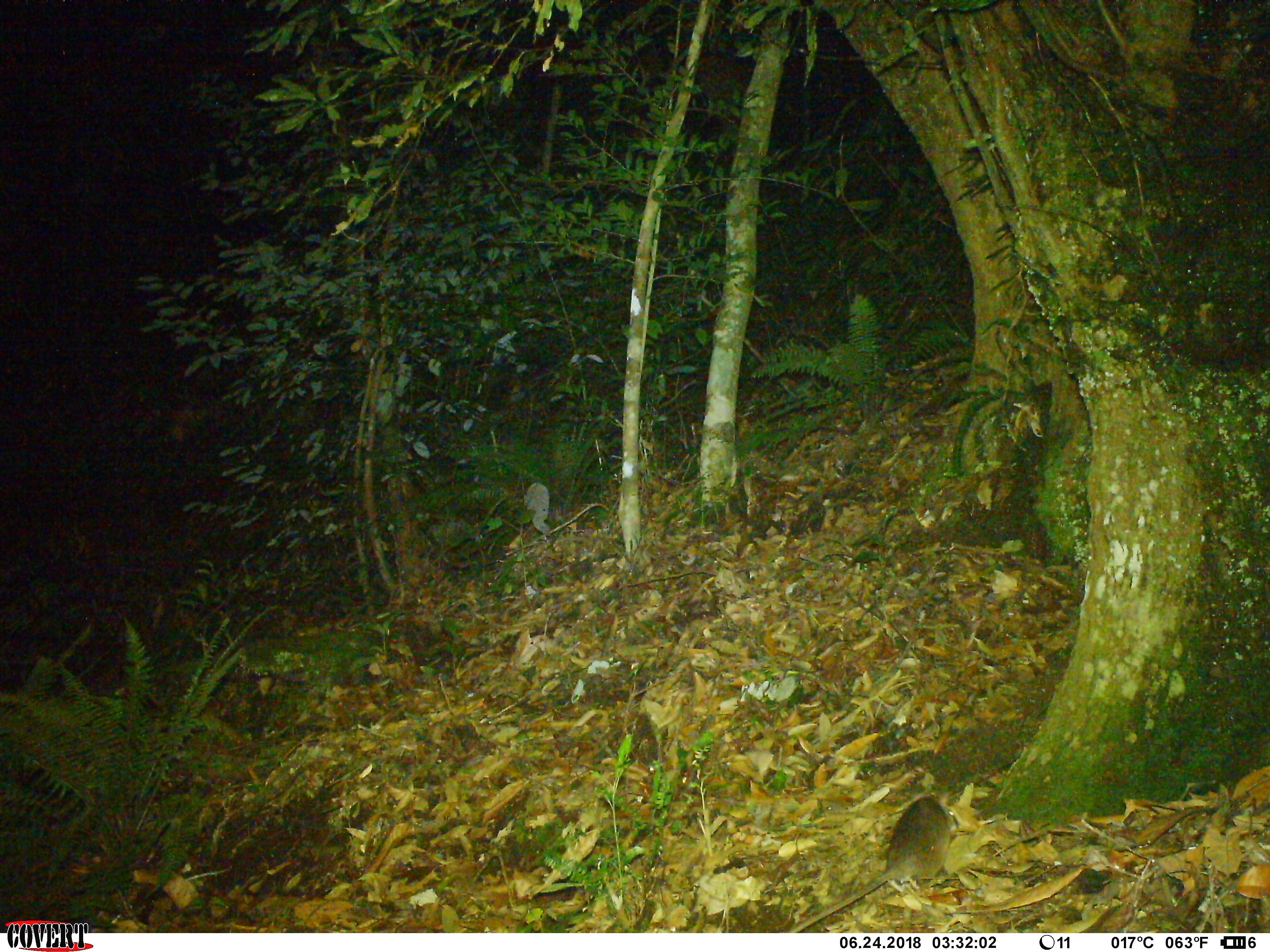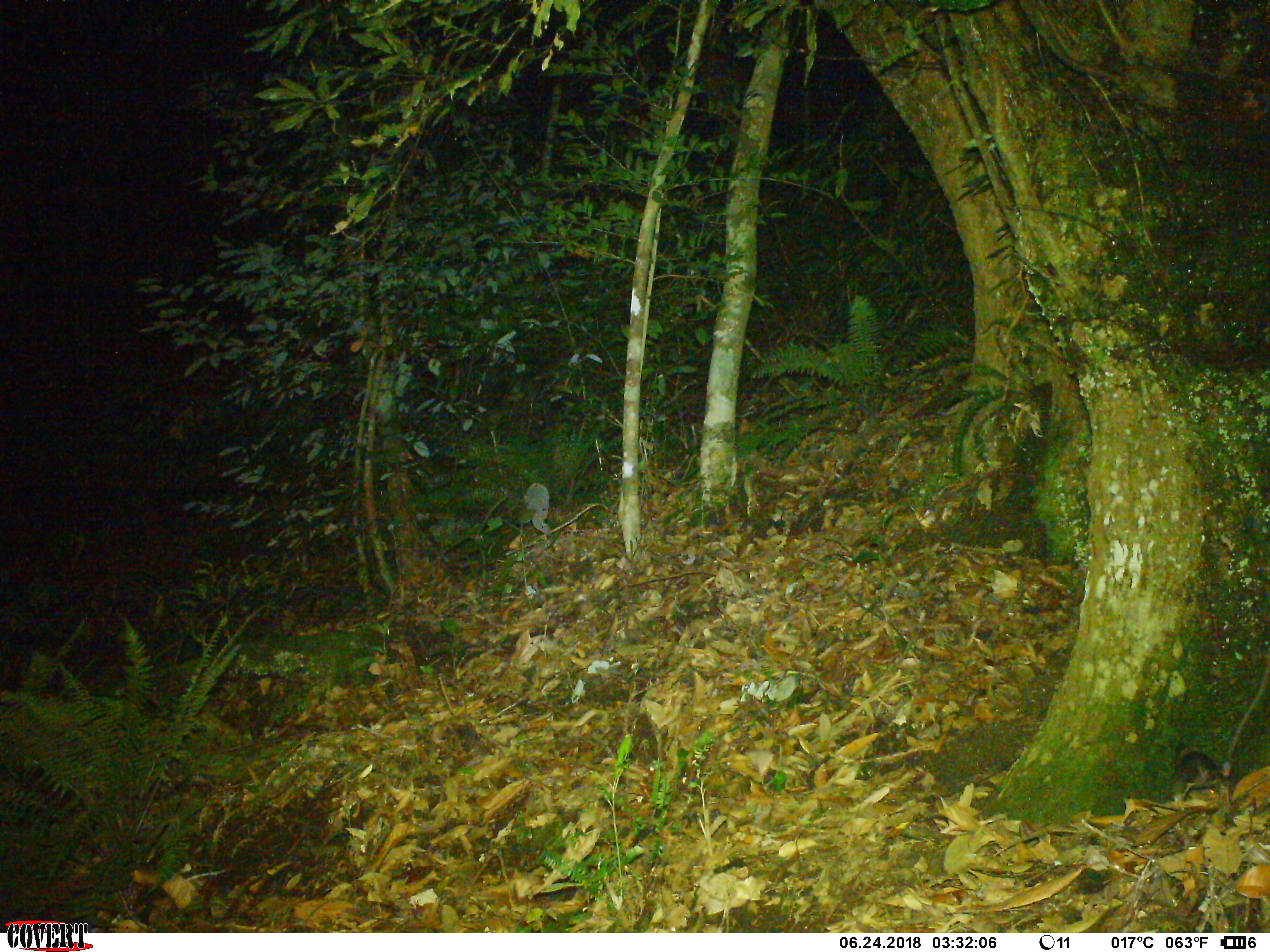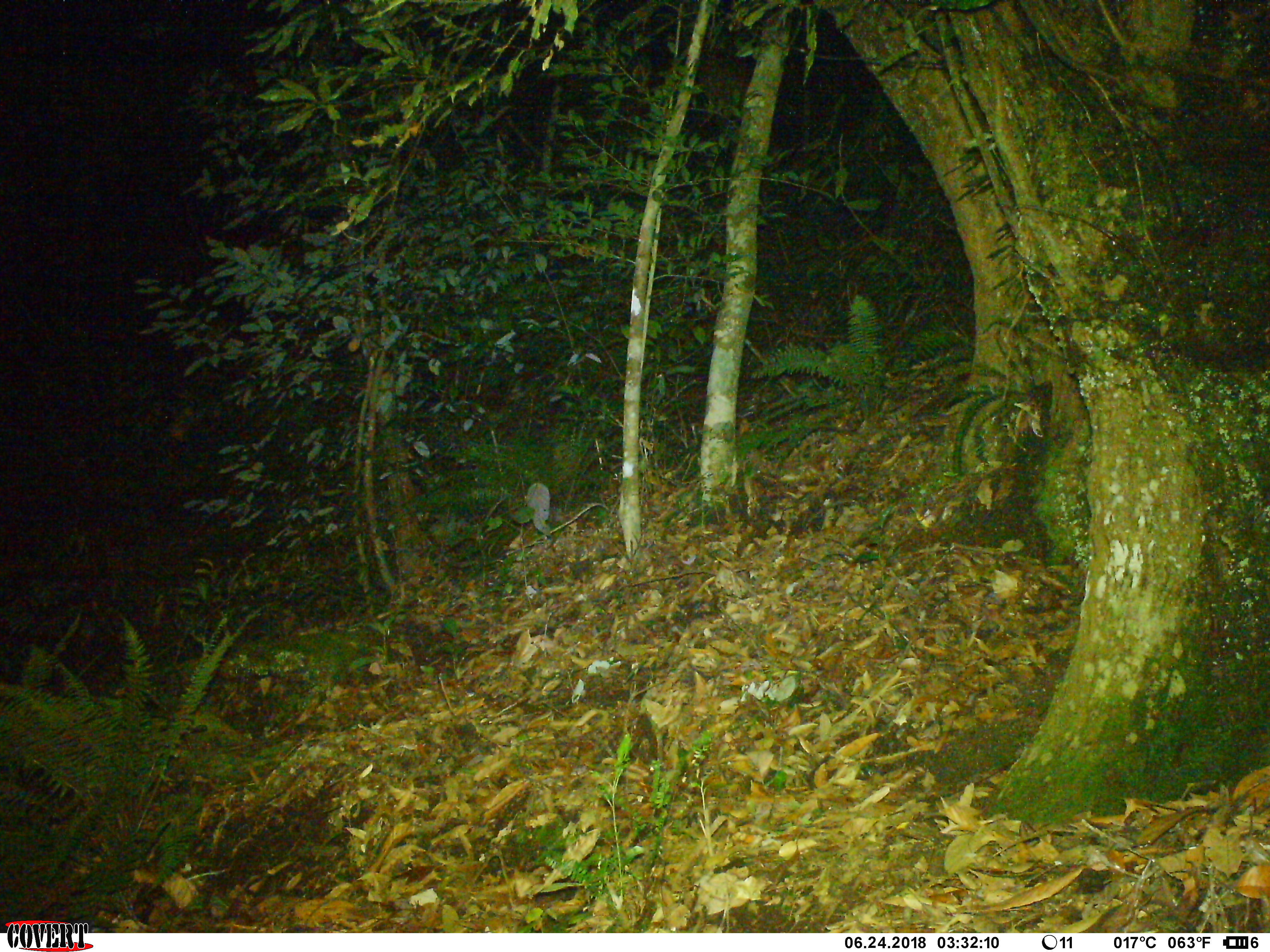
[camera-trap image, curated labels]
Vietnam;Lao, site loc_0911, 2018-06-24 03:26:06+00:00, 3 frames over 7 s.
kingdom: Animalia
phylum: Chordata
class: Mammalia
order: Rodentia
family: Muridae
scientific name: Muridae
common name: old-world mice and rats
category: unidentified murid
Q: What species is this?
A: Unidentified murid (old-world mice and rats) (Muridae).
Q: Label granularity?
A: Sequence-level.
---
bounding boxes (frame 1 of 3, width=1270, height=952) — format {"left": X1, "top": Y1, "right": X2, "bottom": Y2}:
unidentified murid: {"left": 782, "top": 795, "right": 960, "bottom": 933}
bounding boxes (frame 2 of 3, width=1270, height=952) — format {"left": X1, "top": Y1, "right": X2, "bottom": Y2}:
unidentified murid: {"left": 1170, "top": 649, "right": 1270, "bottom": 801}